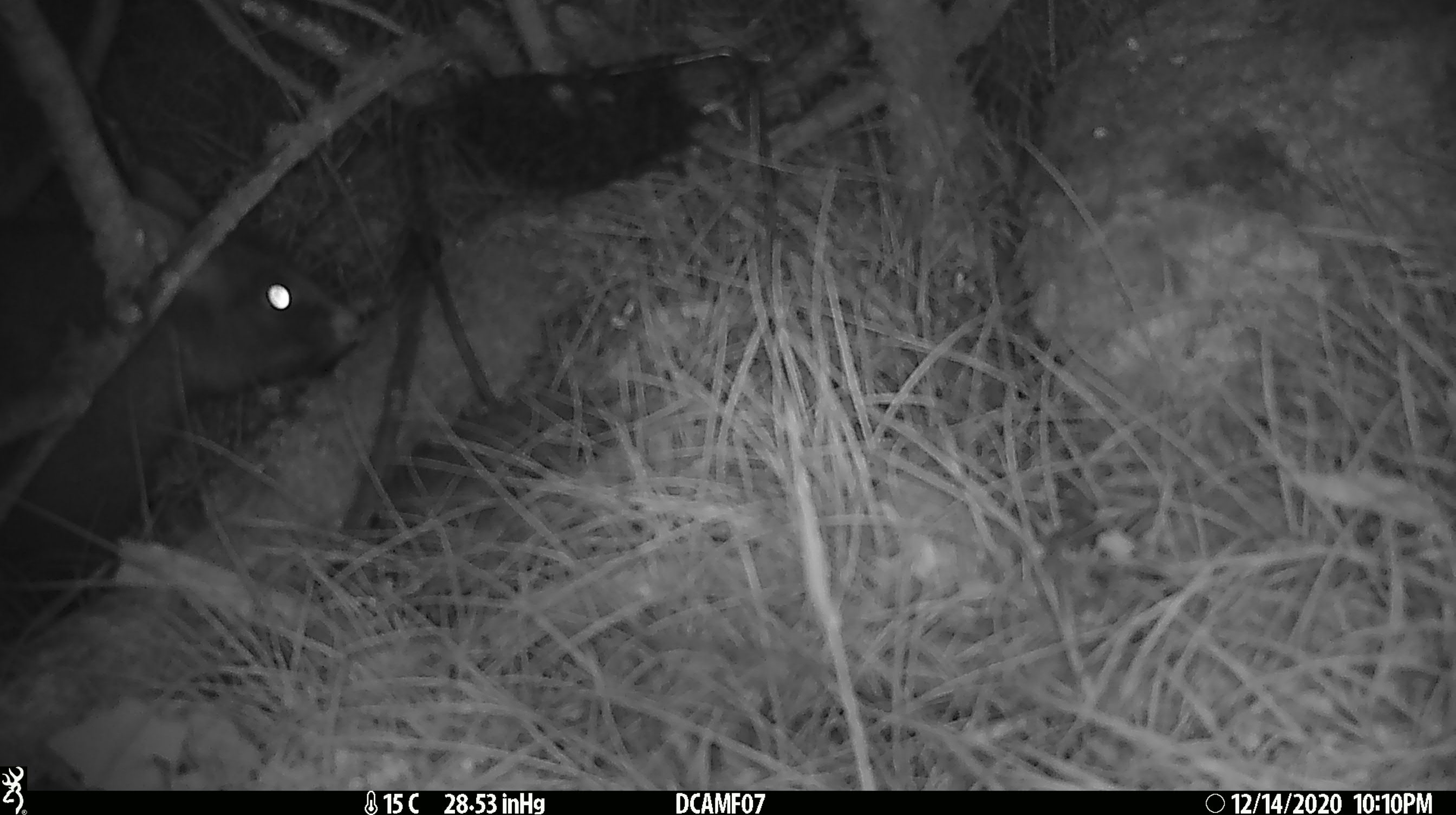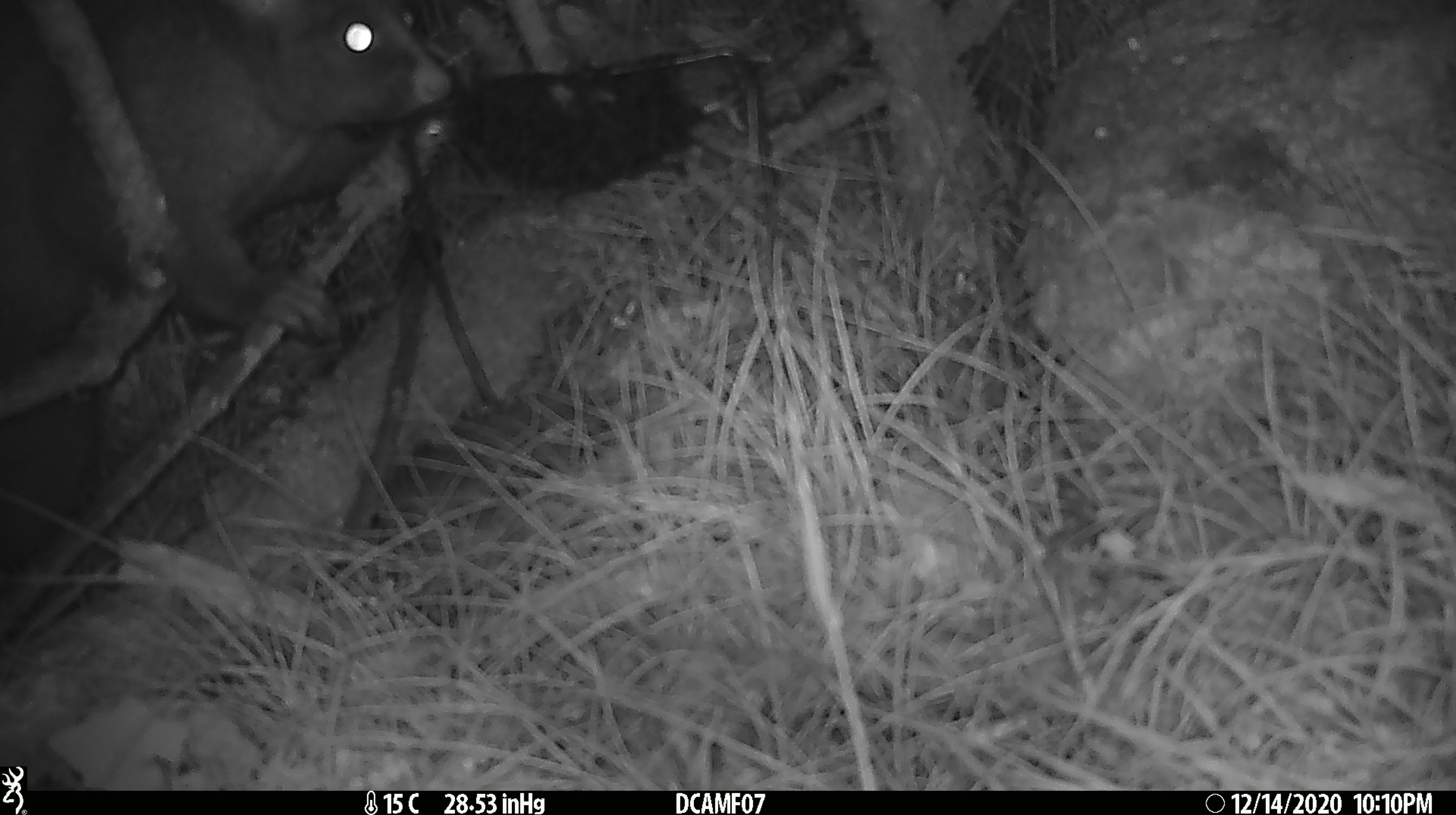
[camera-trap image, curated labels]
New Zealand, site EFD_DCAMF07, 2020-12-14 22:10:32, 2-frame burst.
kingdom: Animalia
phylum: Chordata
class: Mammalia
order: Diprotodontia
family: Phalangeridae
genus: Trichosurus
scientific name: Trichosurus vulpecula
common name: common brushtail possum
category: possum